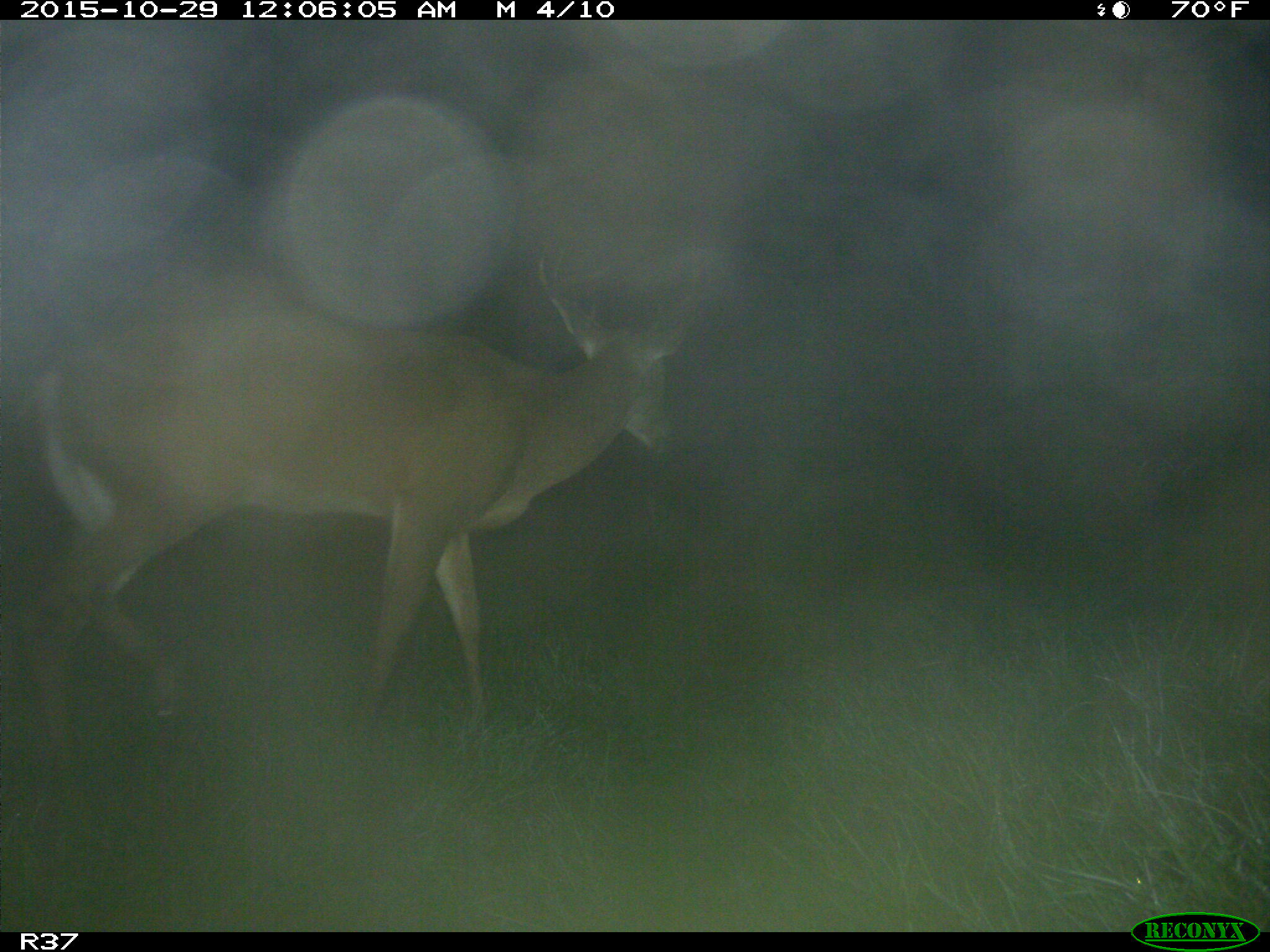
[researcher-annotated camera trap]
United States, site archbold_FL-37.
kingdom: Animalia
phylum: Chordata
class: Mammalia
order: Artiodactyla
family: Cervidae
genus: Odocoileus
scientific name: Odocoileus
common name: deer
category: unidentified deer